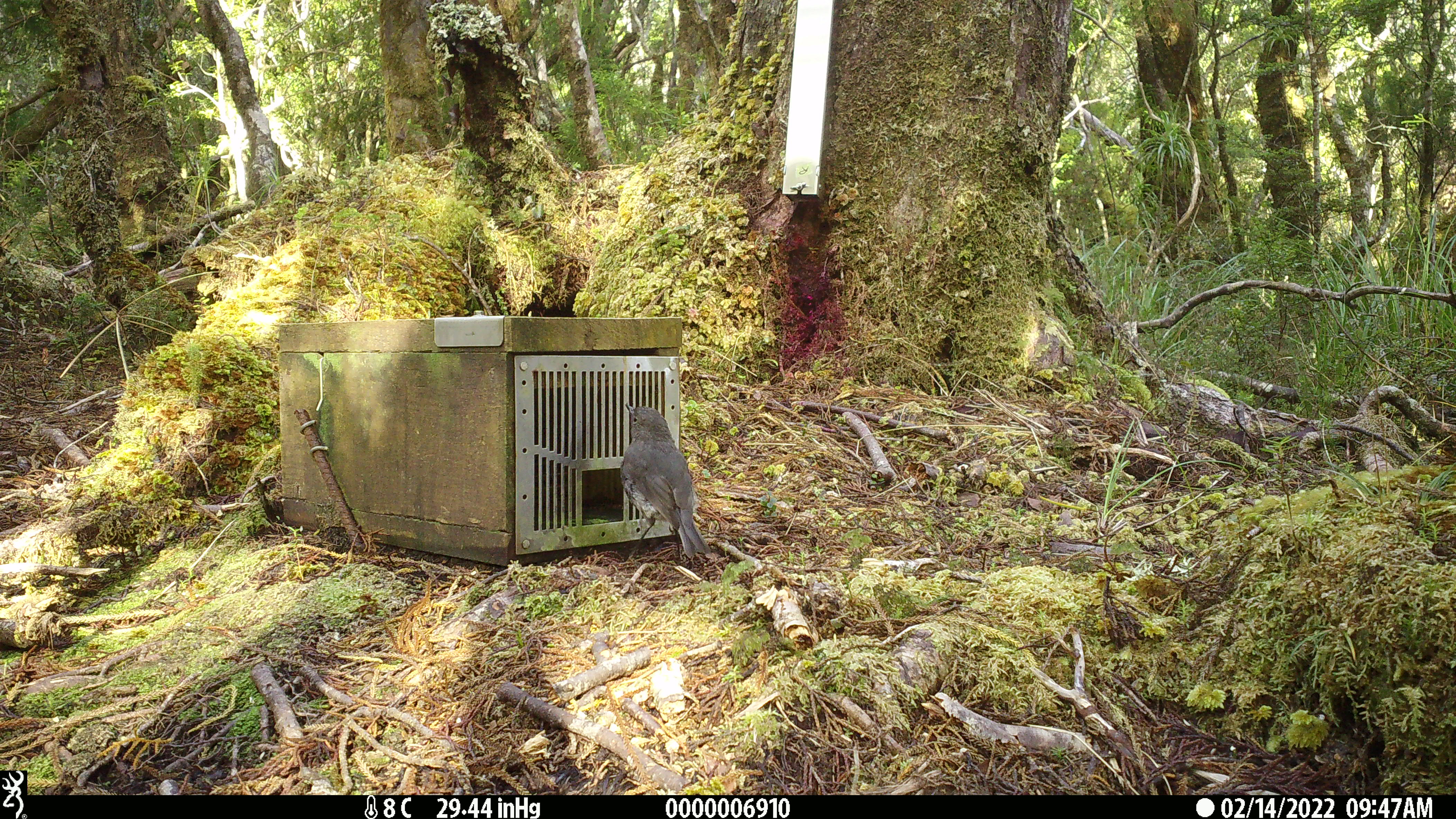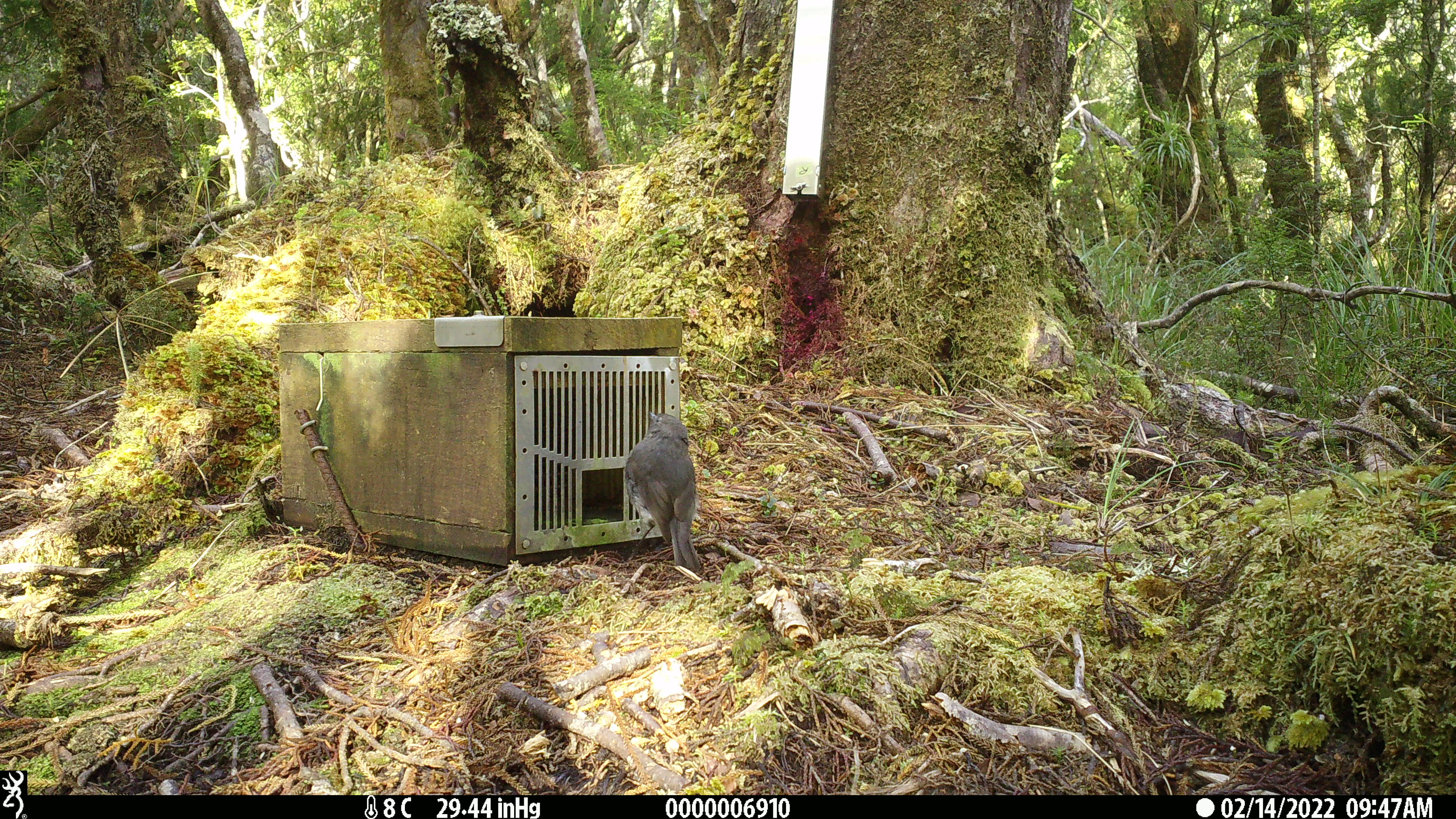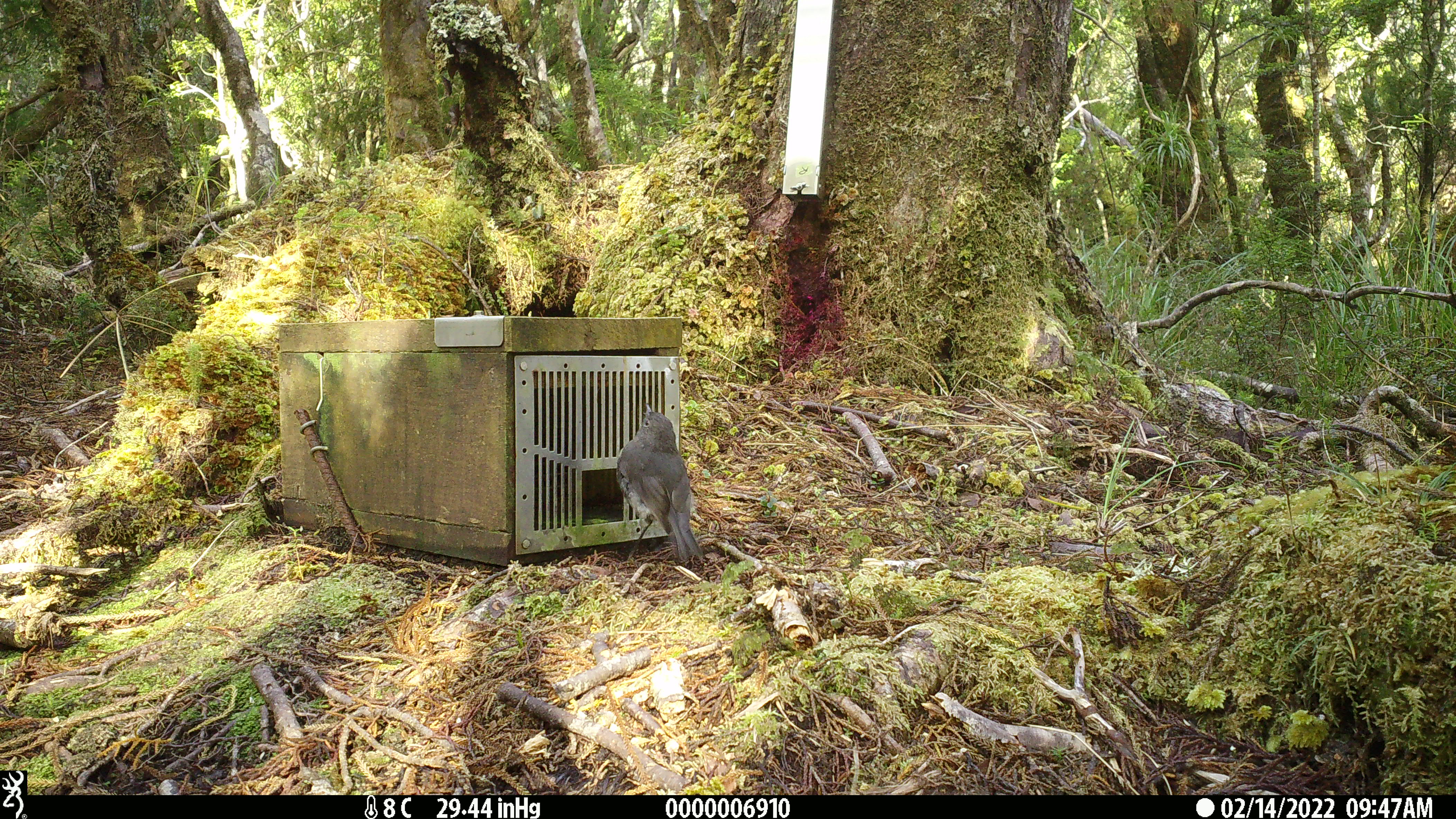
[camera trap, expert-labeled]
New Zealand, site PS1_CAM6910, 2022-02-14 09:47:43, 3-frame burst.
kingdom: Animalia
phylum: Chordata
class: Aves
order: Passeriformes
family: Petroicidae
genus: Petroica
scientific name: Petroica australis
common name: new zealand robin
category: robin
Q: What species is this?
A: Robin (new zealand robin) (Petroica australis).